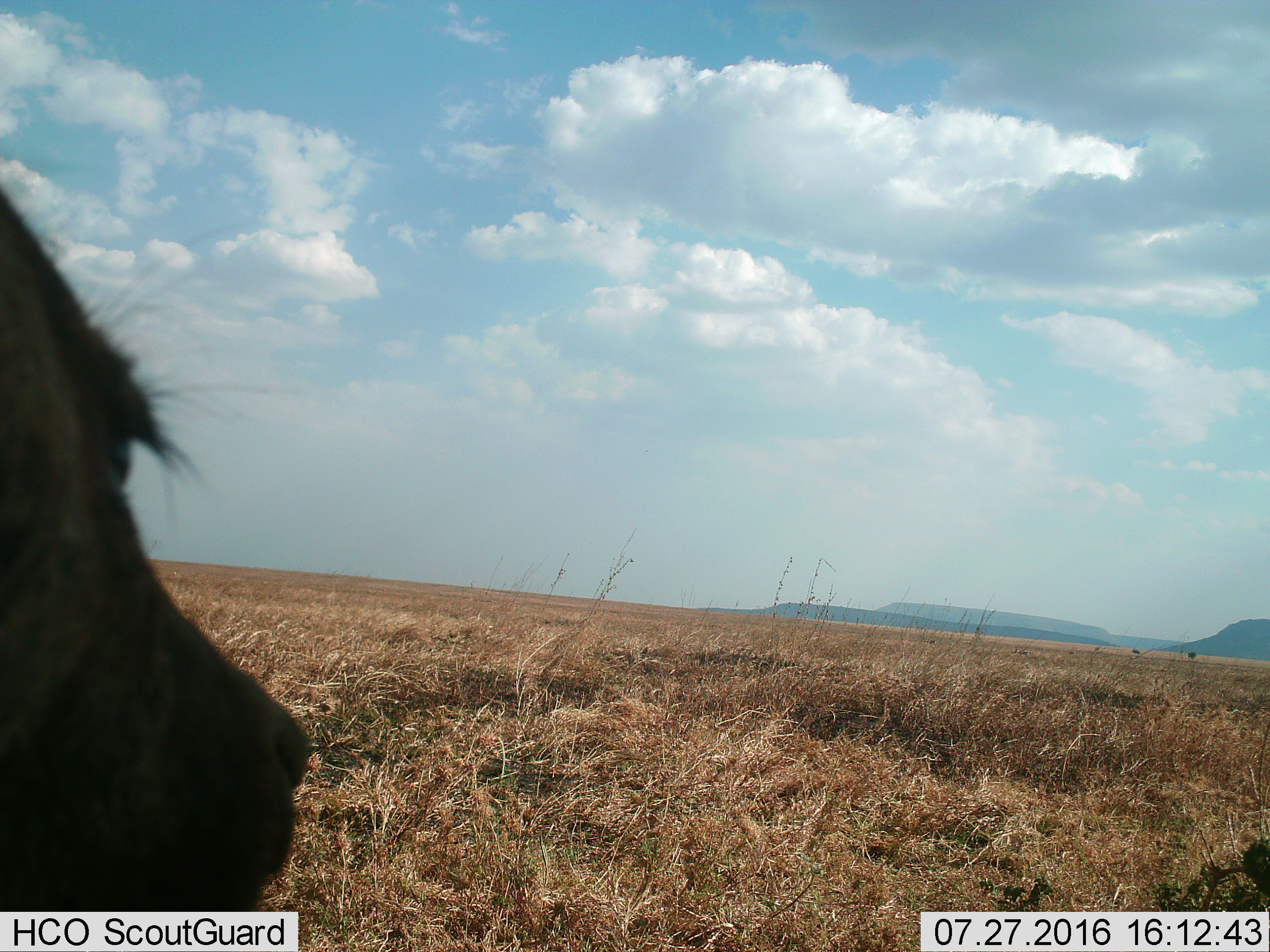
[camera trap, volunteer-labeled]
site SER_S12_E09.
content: unidentified animal